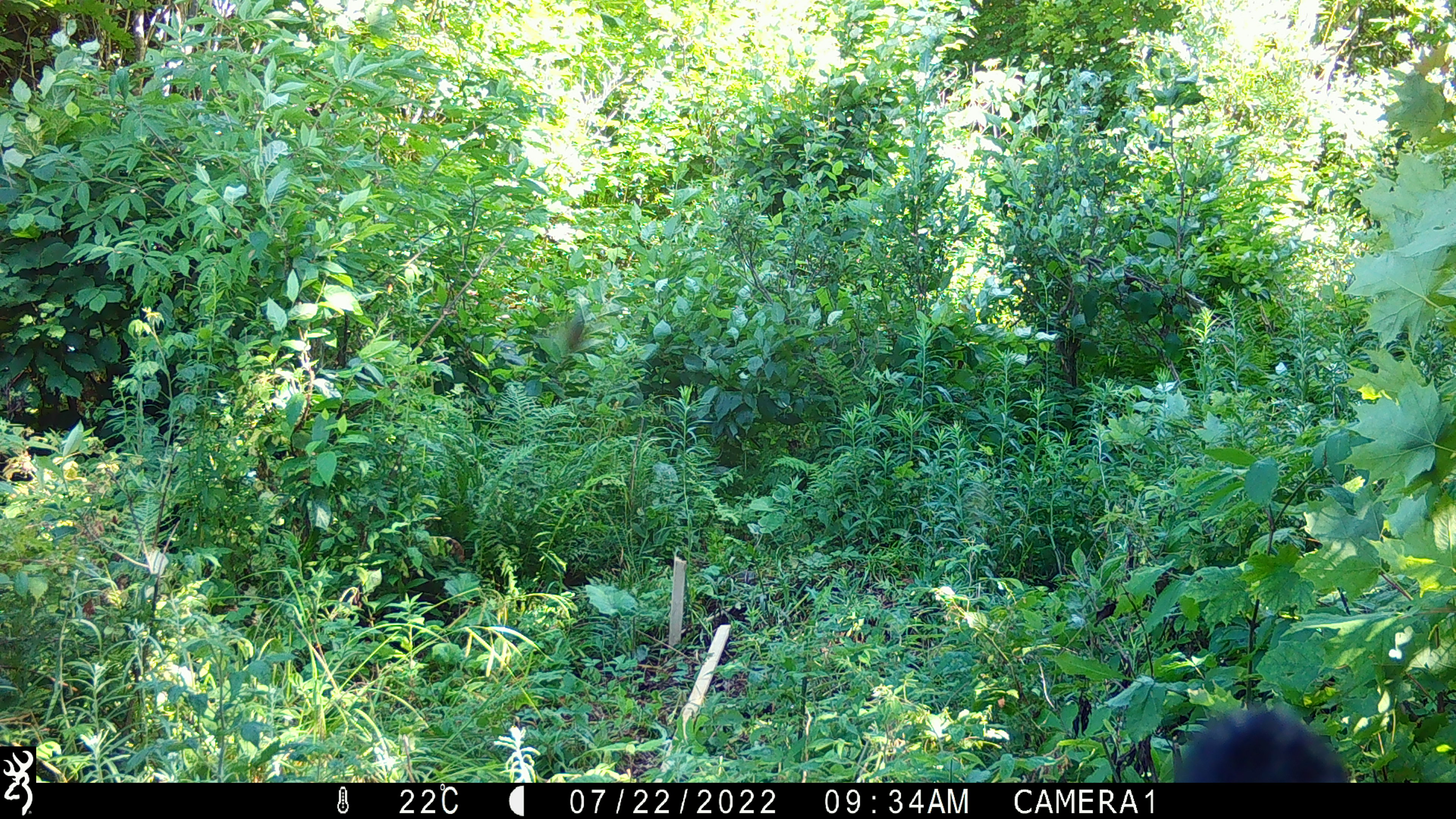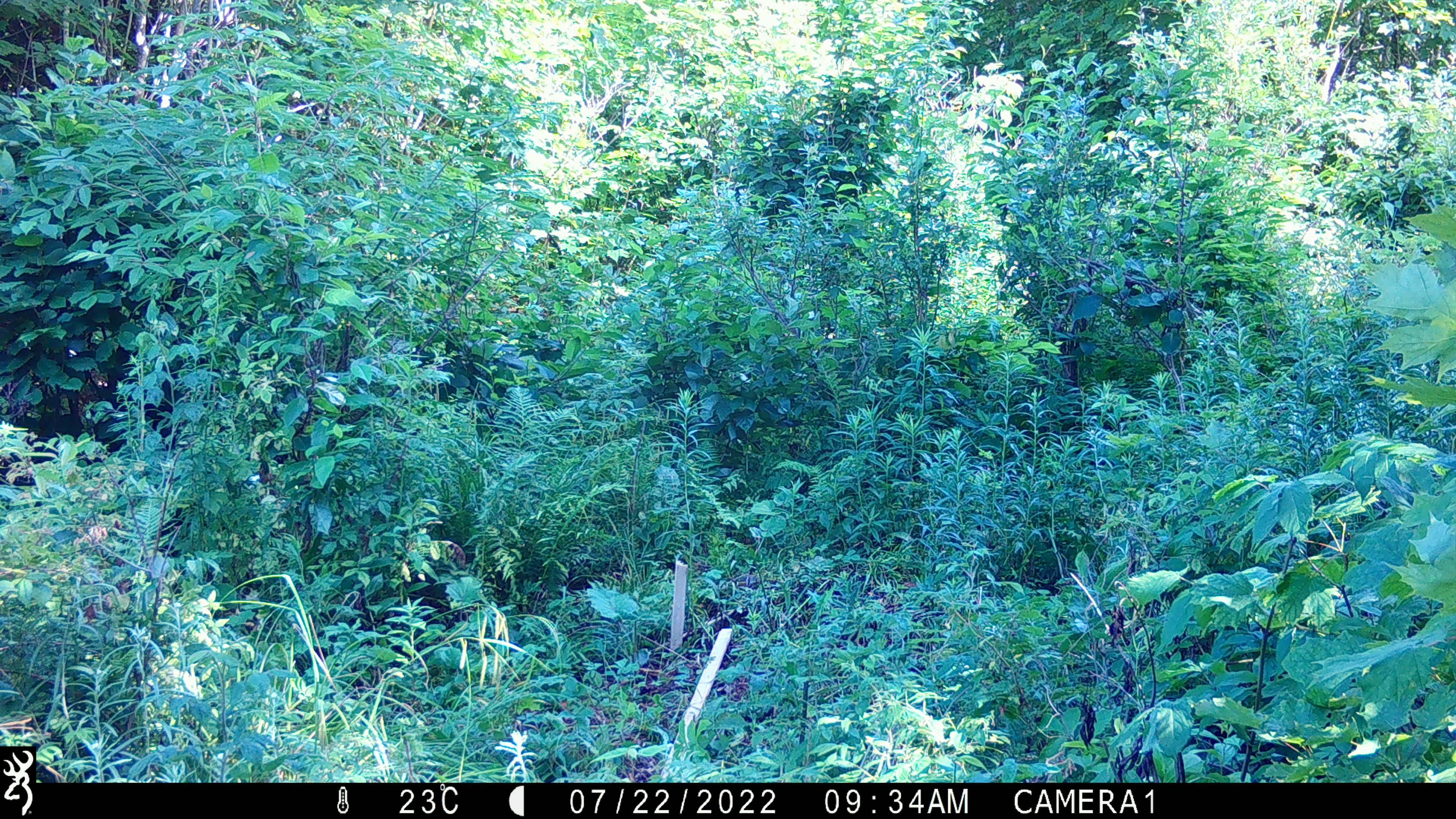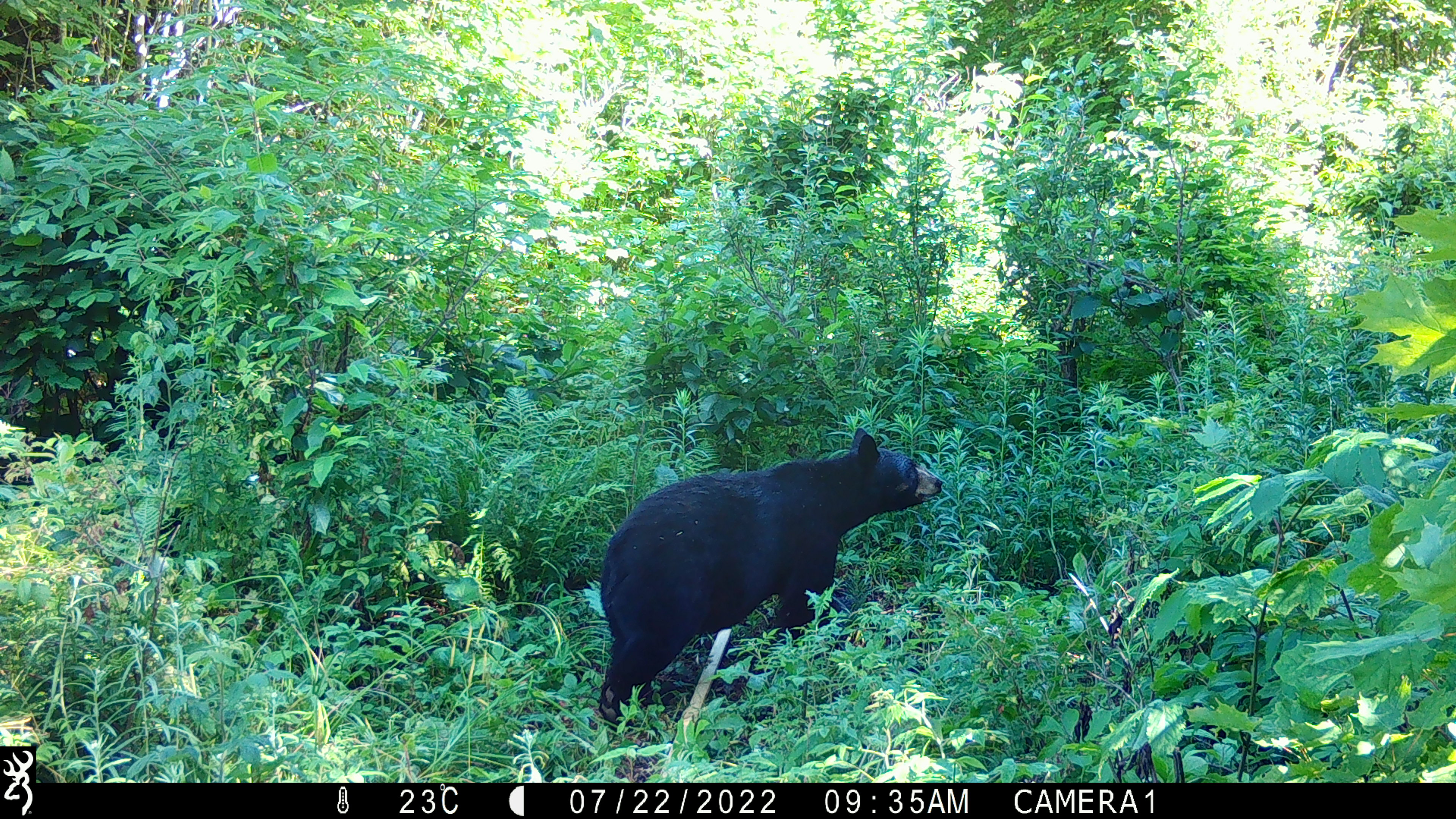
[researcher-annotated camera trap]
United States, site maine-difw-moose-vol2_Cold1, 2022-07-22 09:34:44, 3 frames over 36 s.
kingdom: Animalia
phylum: Chordata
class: Mammalia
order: Carnivora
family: Ursidae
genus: Ursus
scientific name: Ursus americanus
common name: black bear